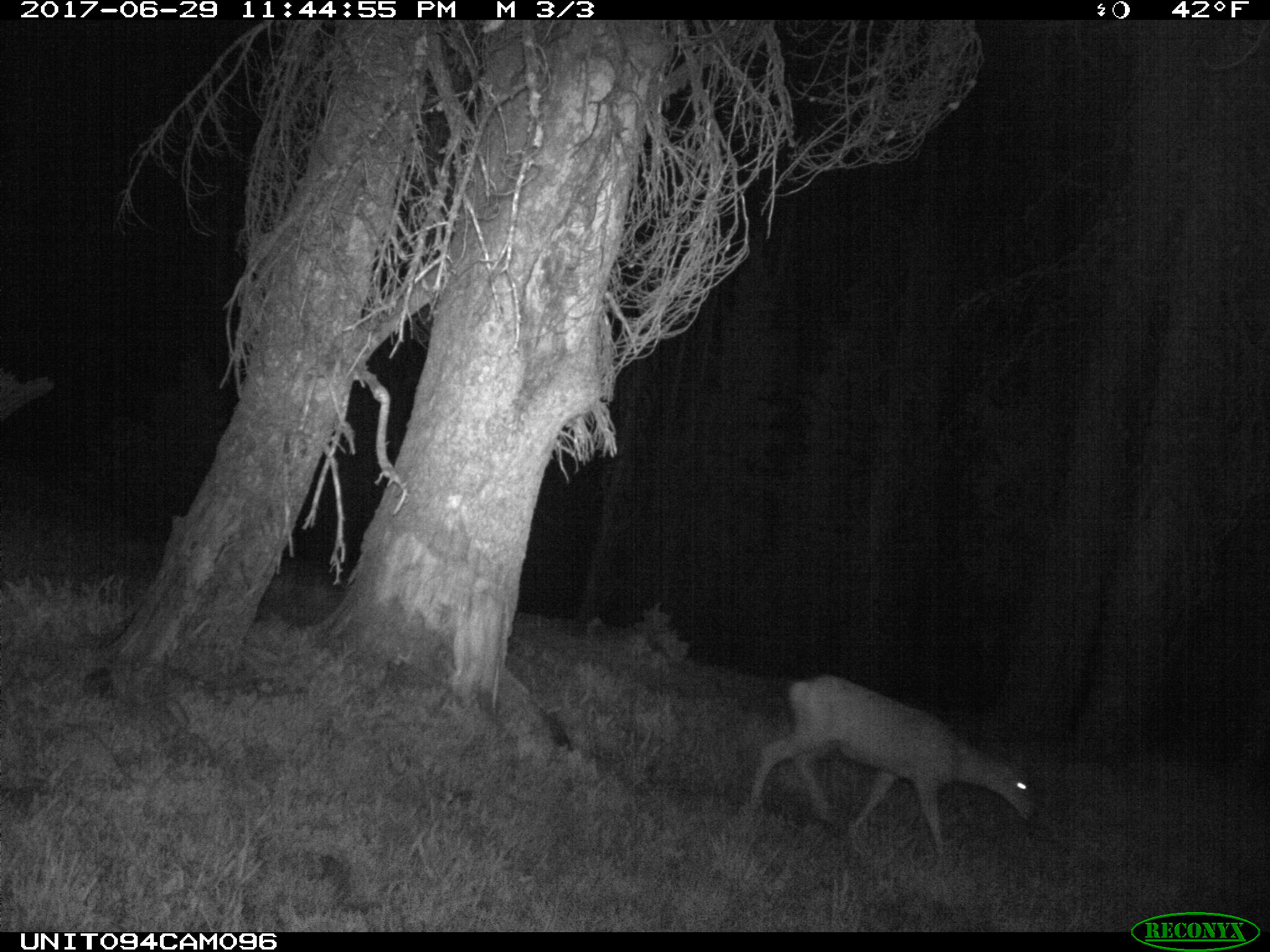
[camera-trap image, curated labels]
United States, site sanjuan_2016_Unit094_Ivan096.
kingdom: Animalia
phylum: Chordata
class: Mammalia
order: Artiodactyla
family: Cervidae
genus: Odocoileus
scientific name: Odocoileus hemionus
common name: mule deer